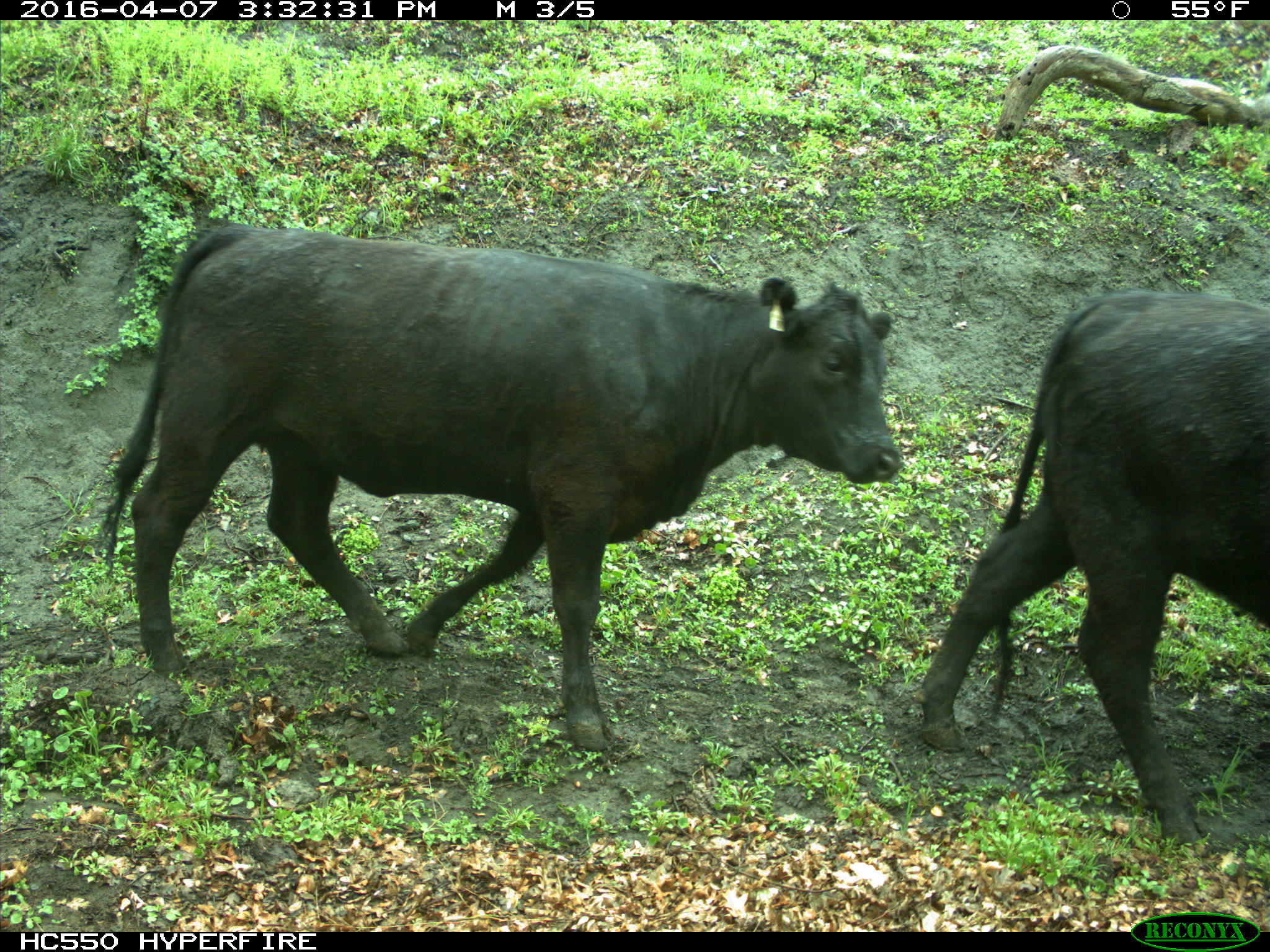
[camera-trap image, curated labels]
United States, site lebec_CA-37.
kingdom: Animalia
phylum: Chordata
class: Mammalia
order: Artiodactyla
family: Bovidae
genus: Bos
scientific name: Bos taurus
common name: domestic cow